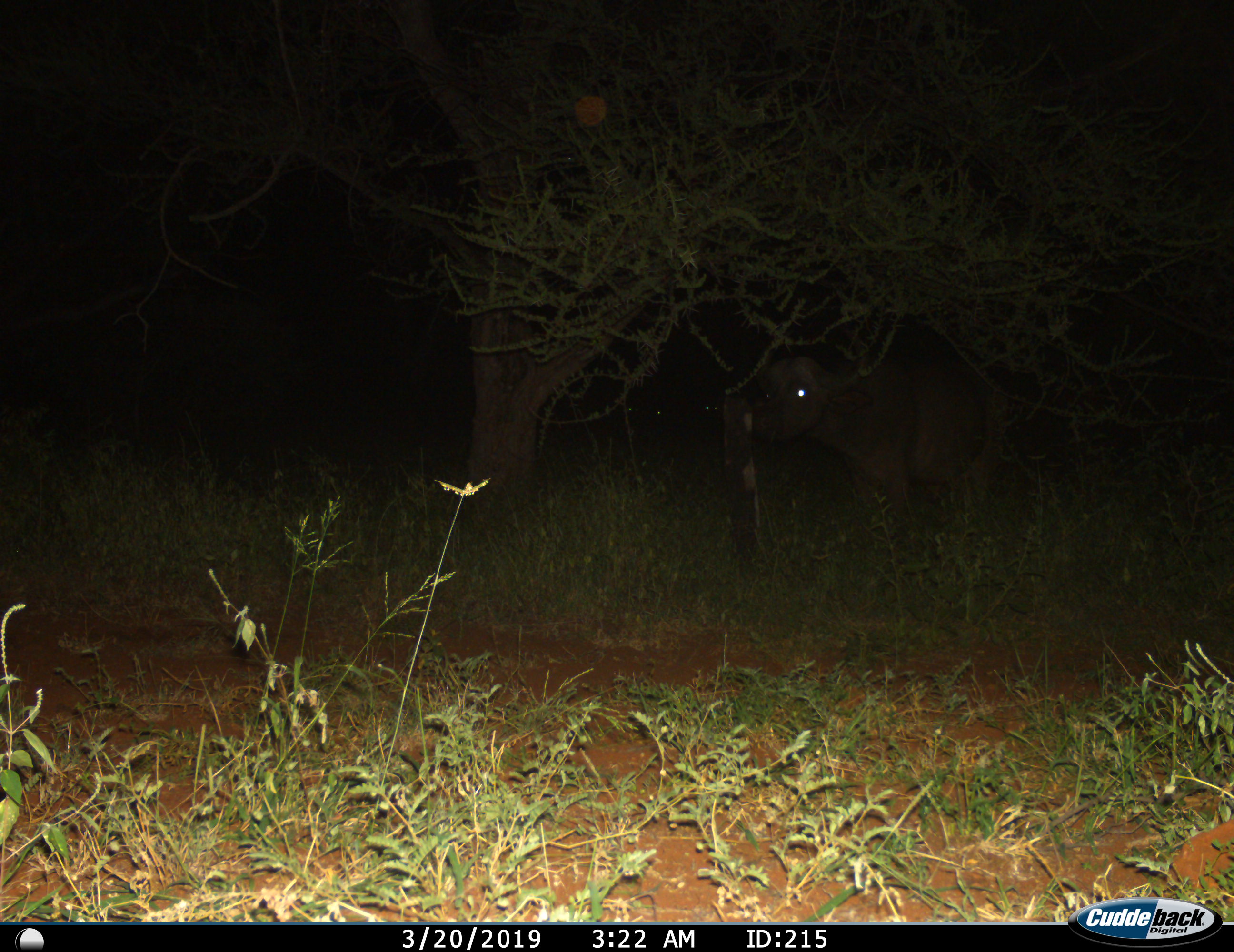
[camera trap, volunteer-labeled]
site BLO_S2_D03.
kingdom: Animalia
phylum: Chordata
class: Mammalia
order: Artiodactyla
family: Bovidae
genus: Syncerus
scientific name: Syncerus caffer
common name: african buffalo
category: buffalo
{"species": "buffalo (african buffalo) (Syncerus caffer)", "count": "1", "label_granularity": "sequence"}